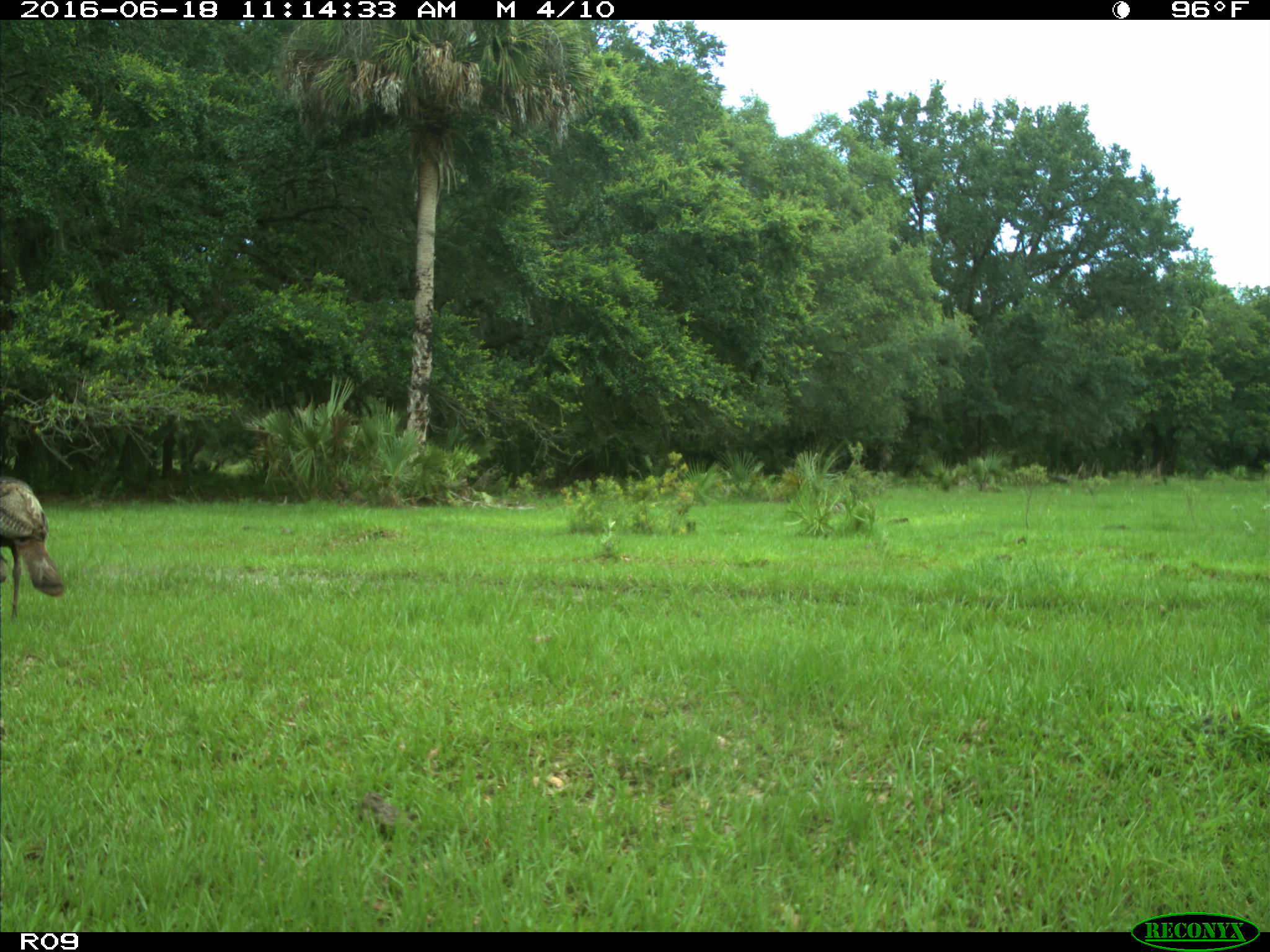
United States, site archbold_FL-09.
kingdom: Animalia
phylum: Chordata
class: Aves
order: Galliformes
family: Phasianidae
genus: Meleagris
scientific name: Meleagris gallopavo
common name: wild turkey